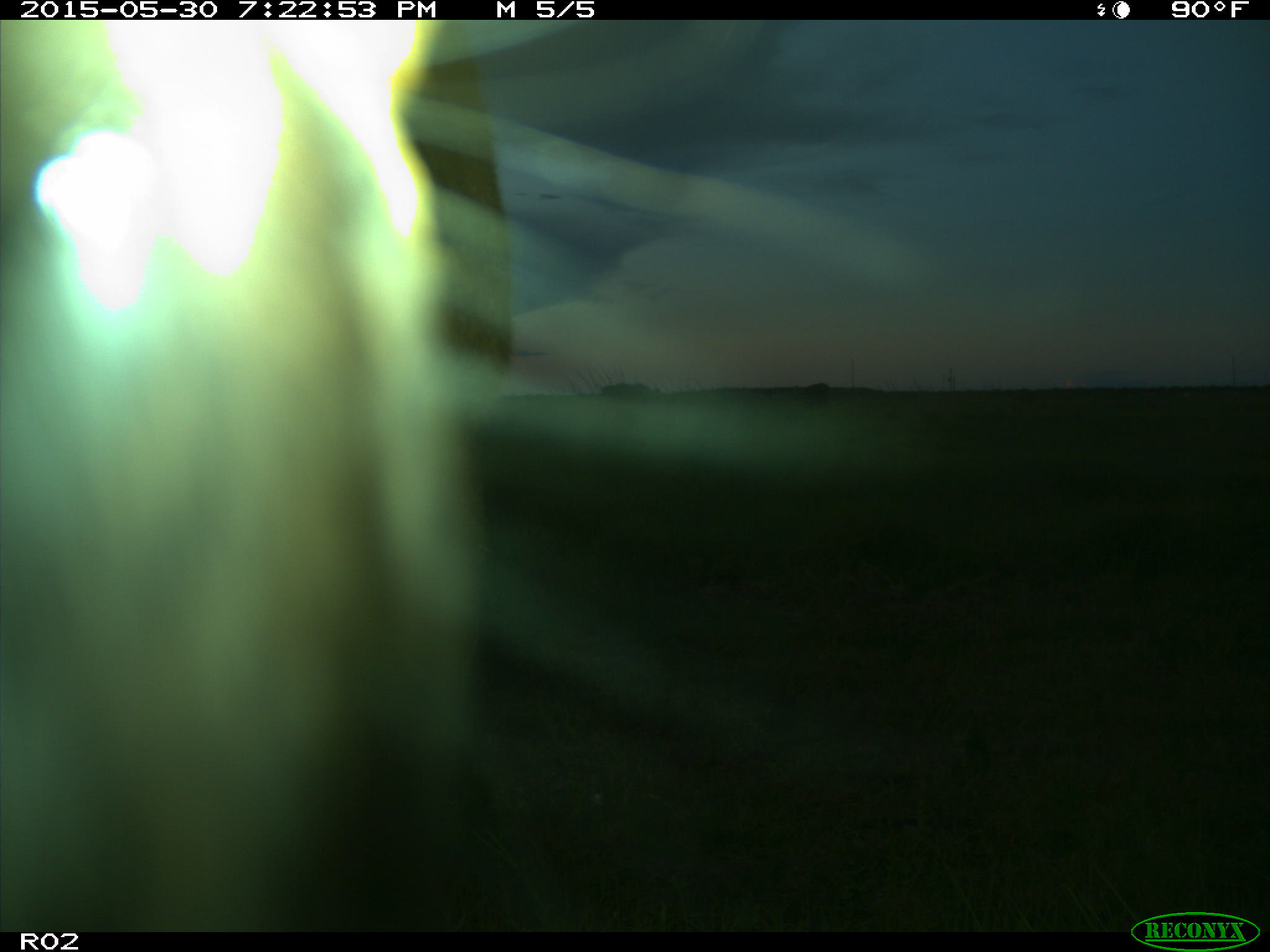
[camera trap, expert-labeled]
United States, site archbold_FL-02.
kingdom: Animalia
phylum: Chordata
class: Mammalia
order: Artiodactyla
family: Bovidae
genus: Bos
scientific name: Bos taurus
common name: domestic cow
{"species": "Bos taurus (domestic cow)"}